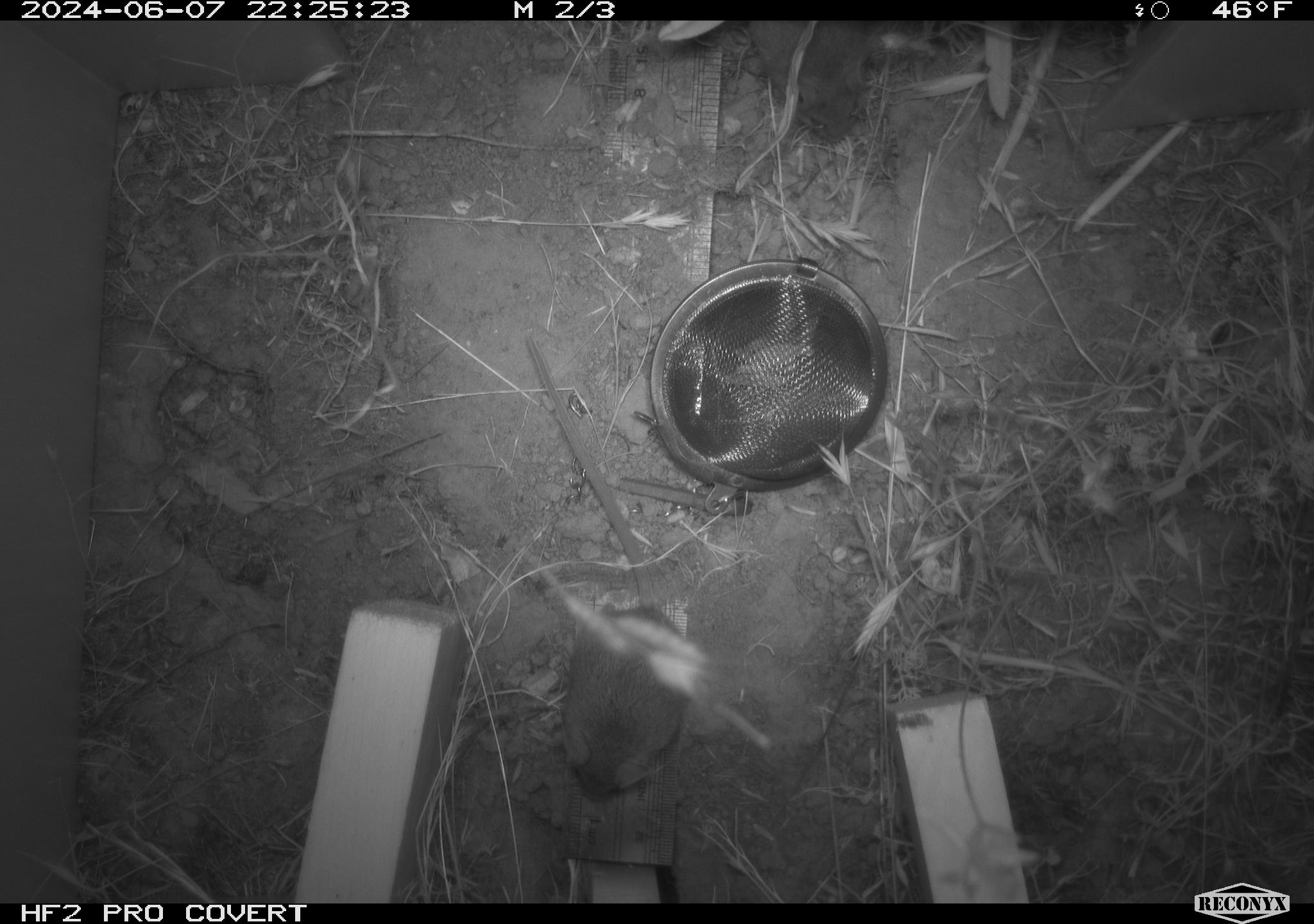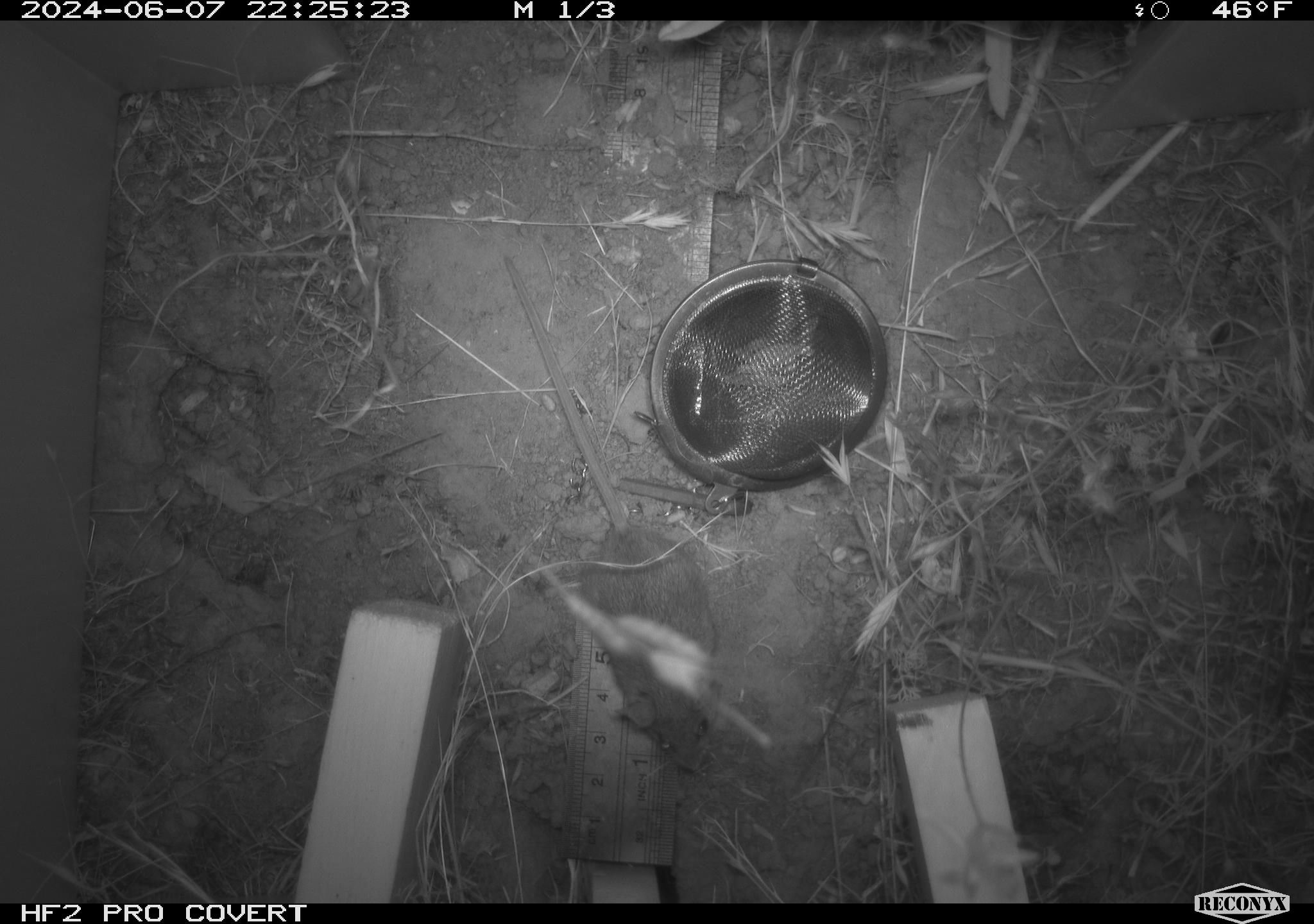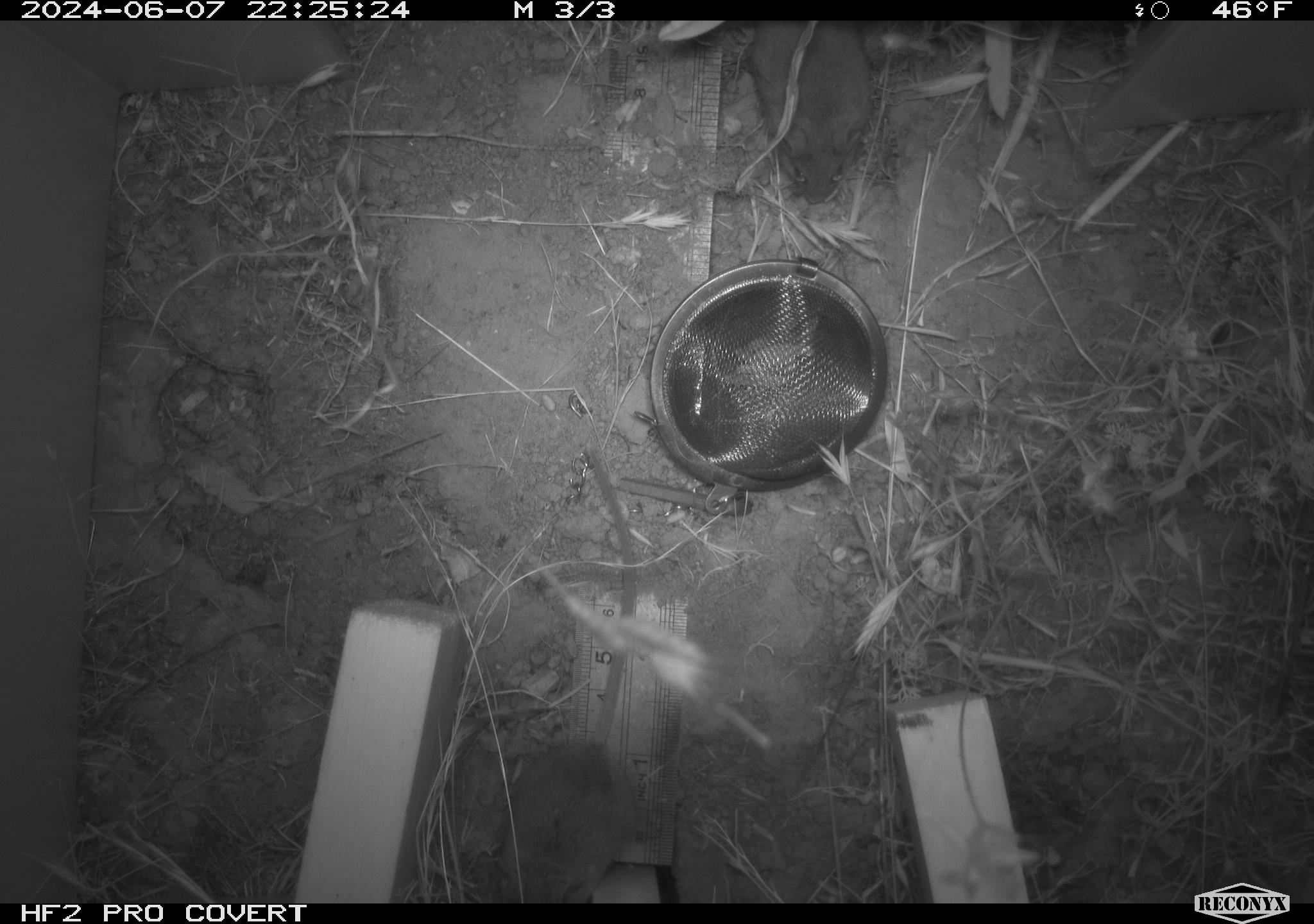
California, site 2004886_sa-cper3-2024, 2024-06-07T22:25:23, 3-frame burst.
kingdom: Animalia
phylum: Chordata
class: Mammalia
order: Rodentia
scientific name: Rodentia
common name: rodent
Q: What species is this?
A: Rodent (Rodentia).